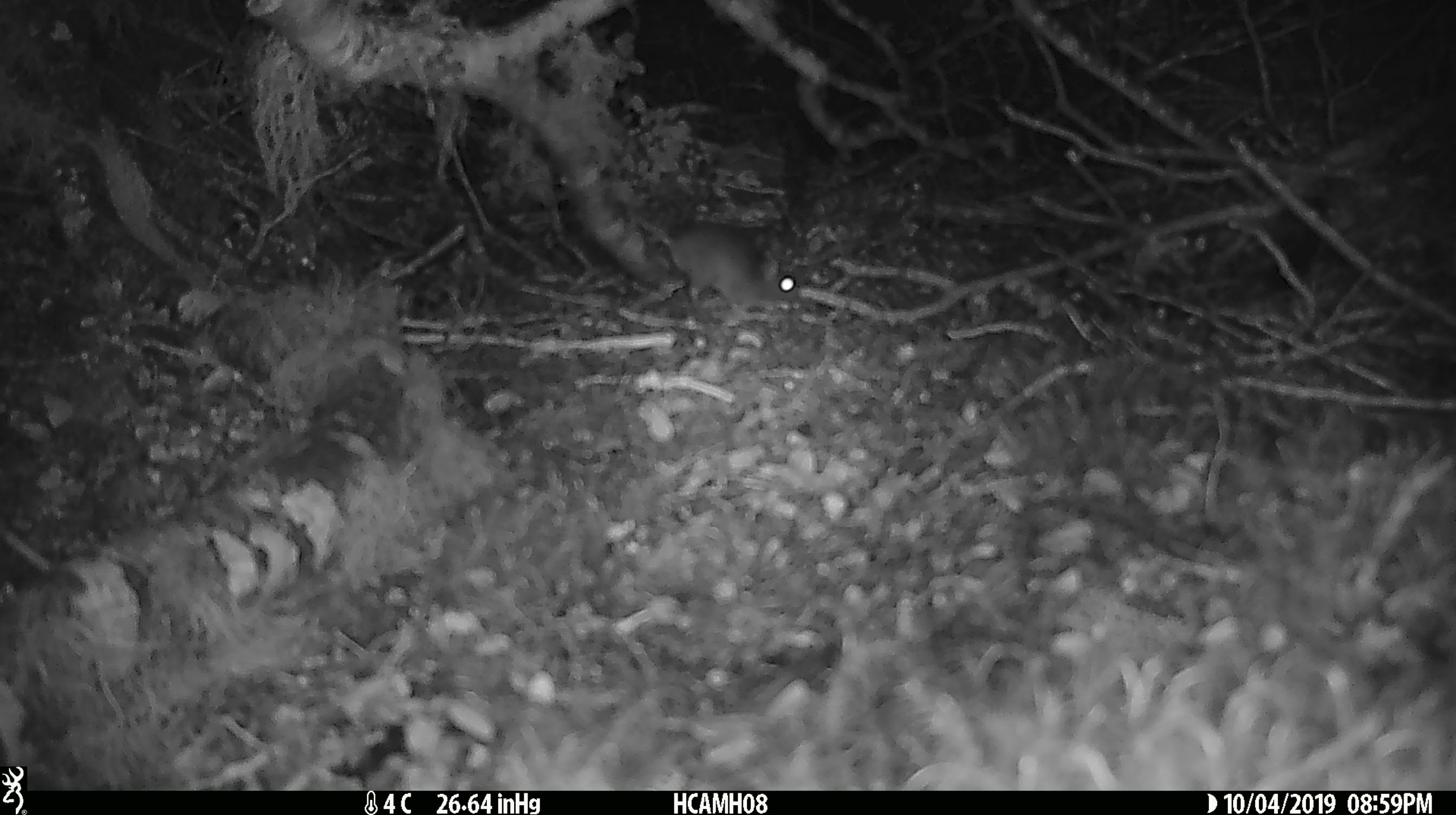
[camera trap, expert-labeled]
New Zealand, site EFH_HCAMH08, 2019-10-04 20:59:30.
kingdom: Animalia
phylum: Chordata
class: Mammalia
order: Rodentia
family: Muridae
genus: Mus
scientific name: Mus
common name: mouse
Mouse (Mus).